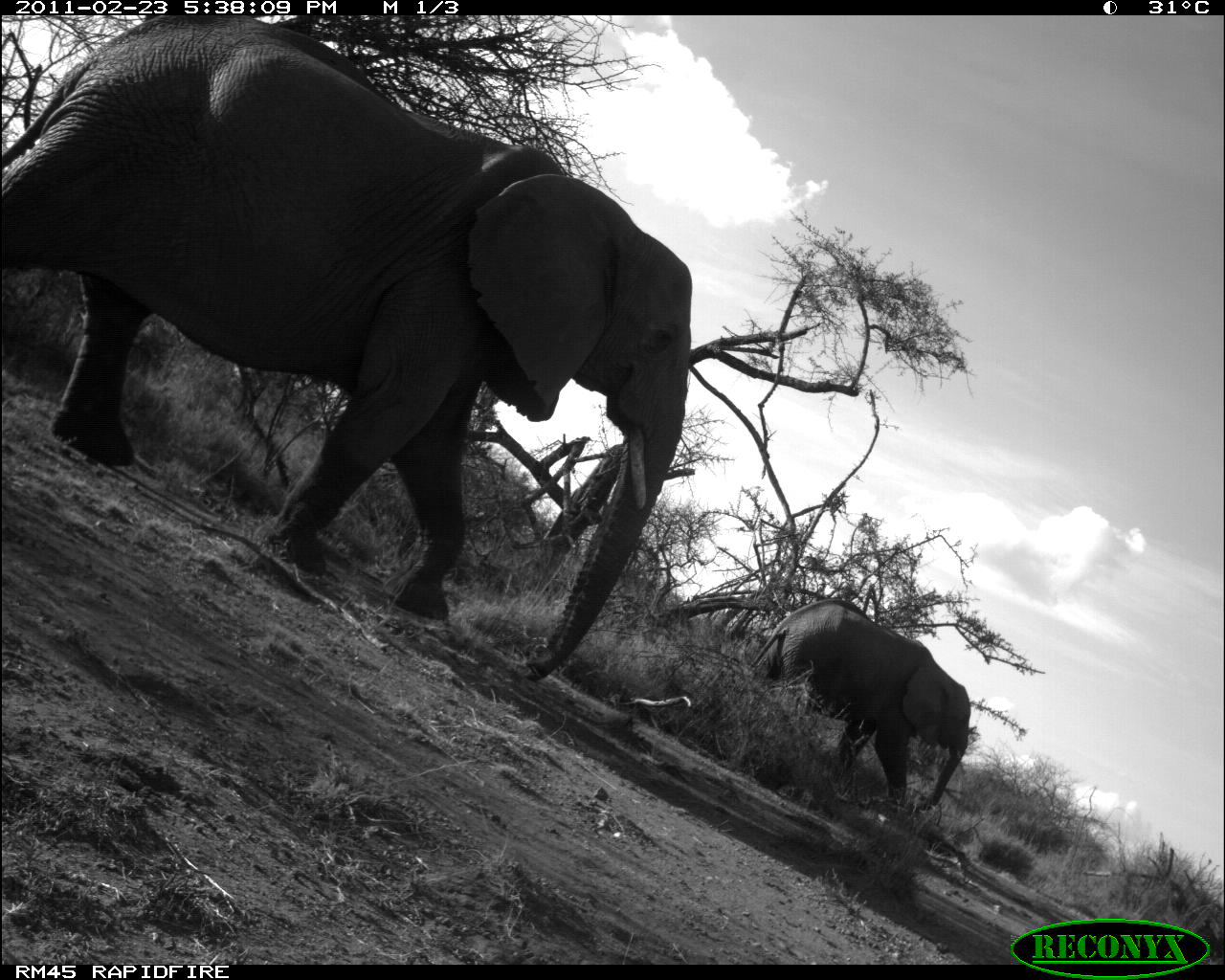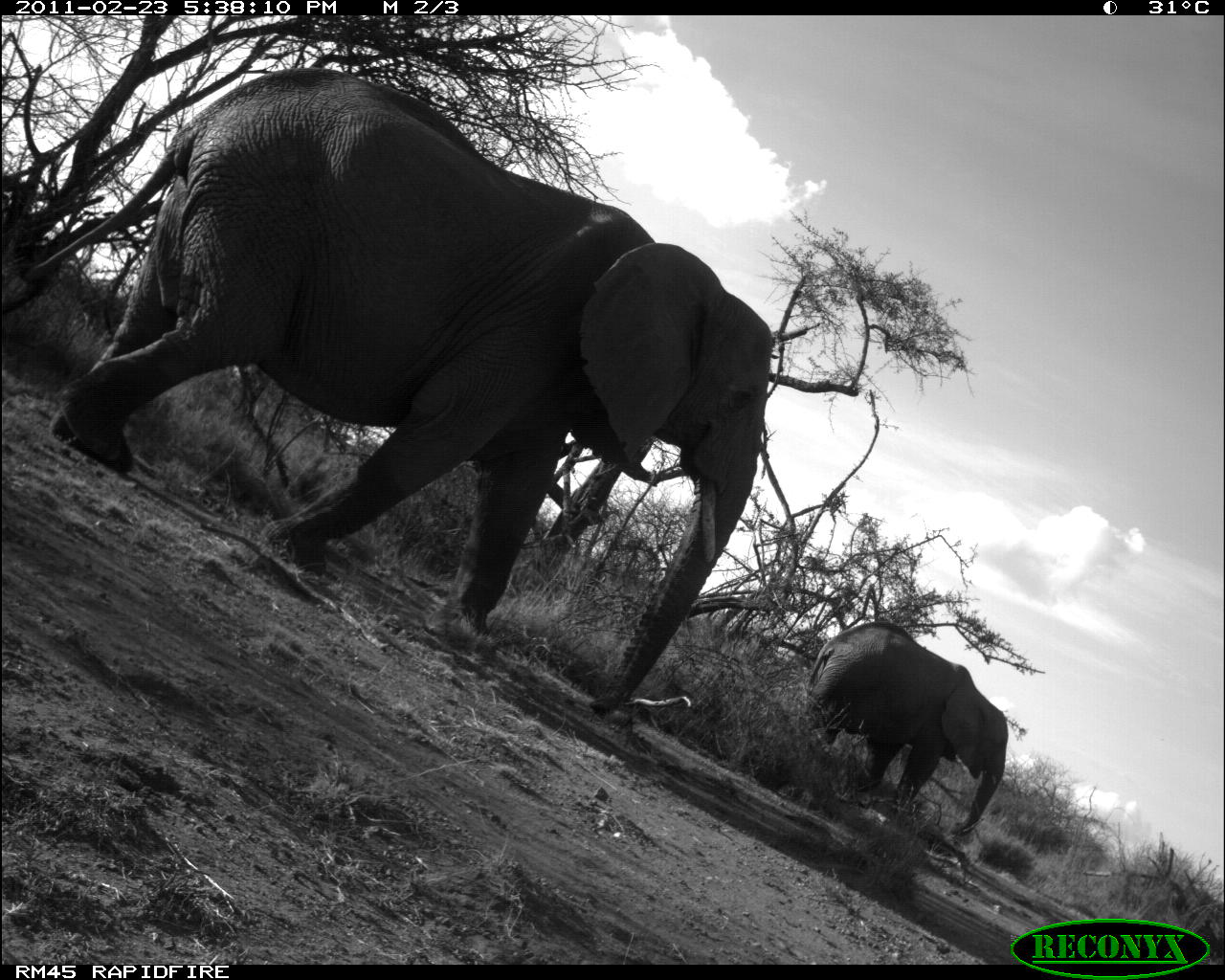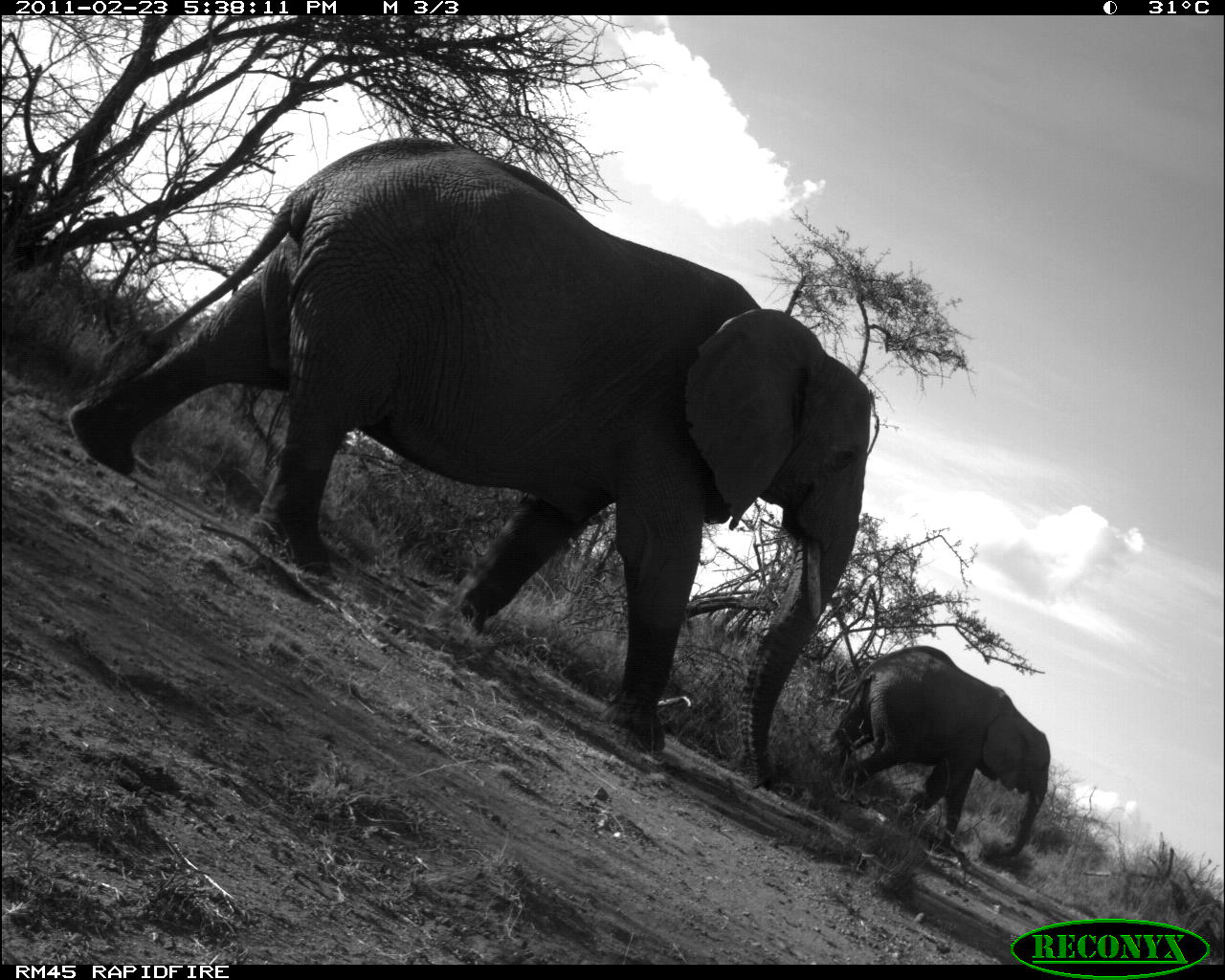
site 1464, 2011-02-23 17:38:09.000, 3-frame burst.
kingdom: Animalia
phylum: Chordata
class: Mammalia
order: Proboscidea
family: Elephantidae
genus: Loxodonta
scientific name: Loxodonta africana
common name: african bush elephant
Loxodonta africana (african bush elephant), count 2.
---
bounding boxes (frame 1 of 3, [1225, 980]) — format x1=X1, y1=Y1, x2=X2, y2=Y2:
loxodonta africana: x1=1, y1=14, x2=691, y2=676; x1=746, y1=596, x2=971, y2=814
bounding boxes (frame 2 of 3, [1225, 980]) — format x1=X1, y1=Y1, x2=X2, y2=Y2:
loxodonta africana: x1=18, y1=64, x2=774, y2=712; x1=806, y1=619, x2=1009, y2=839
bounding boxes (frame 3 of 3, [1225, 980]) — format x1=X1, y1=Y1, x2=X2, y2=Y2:
loxodonta africana: x1=65, y1=133, x2=871, y2=790; x1=825, y1=645, x2=1050, y2=853